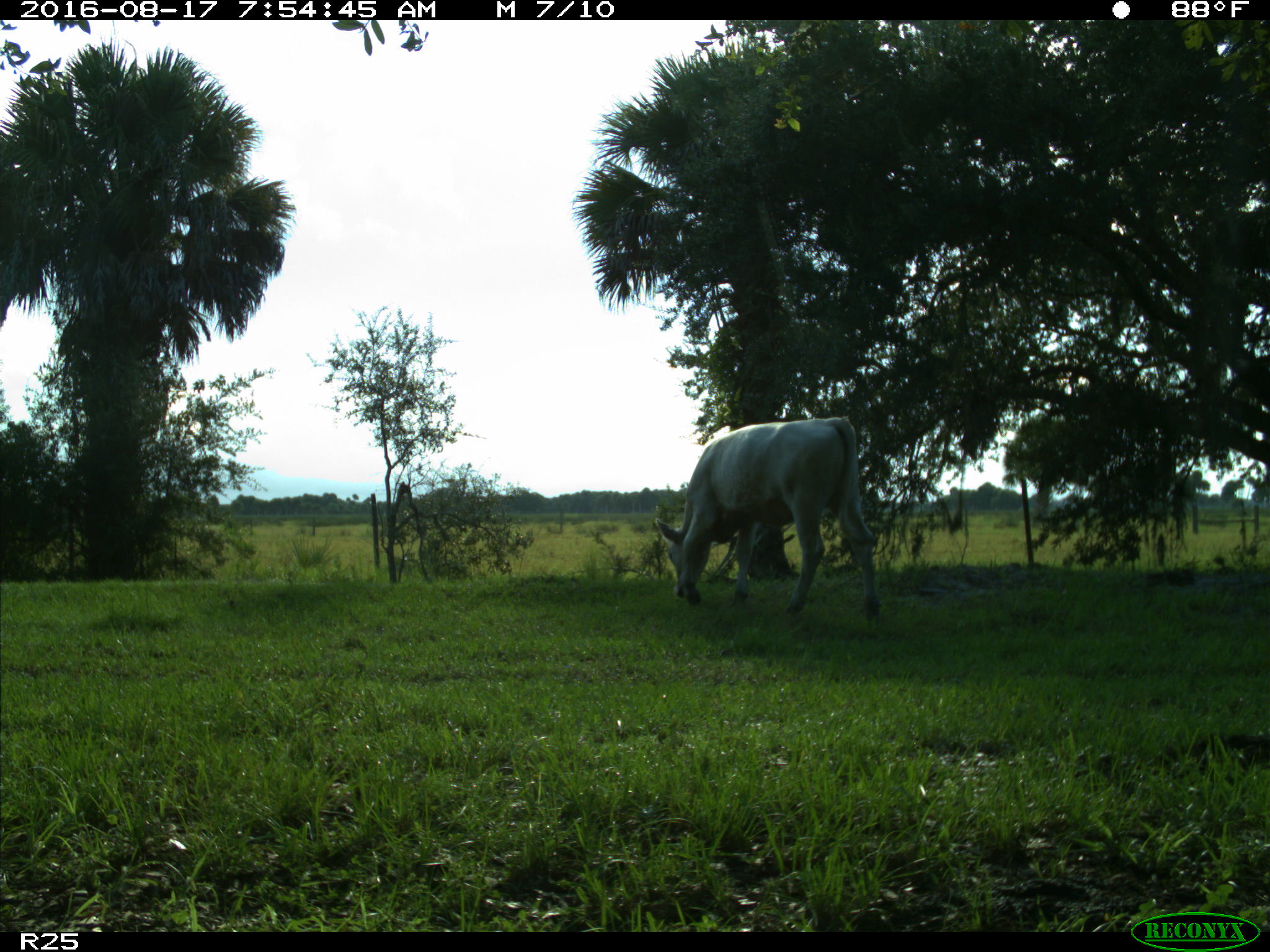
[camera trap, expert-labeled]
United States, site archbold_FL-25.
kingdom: Animalia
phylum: Chordata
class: Mammalia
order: Artiodactyla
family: Bovidae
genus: Bos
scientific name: Bos taurus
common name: domestic cow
Bos taurus (domestic cow).